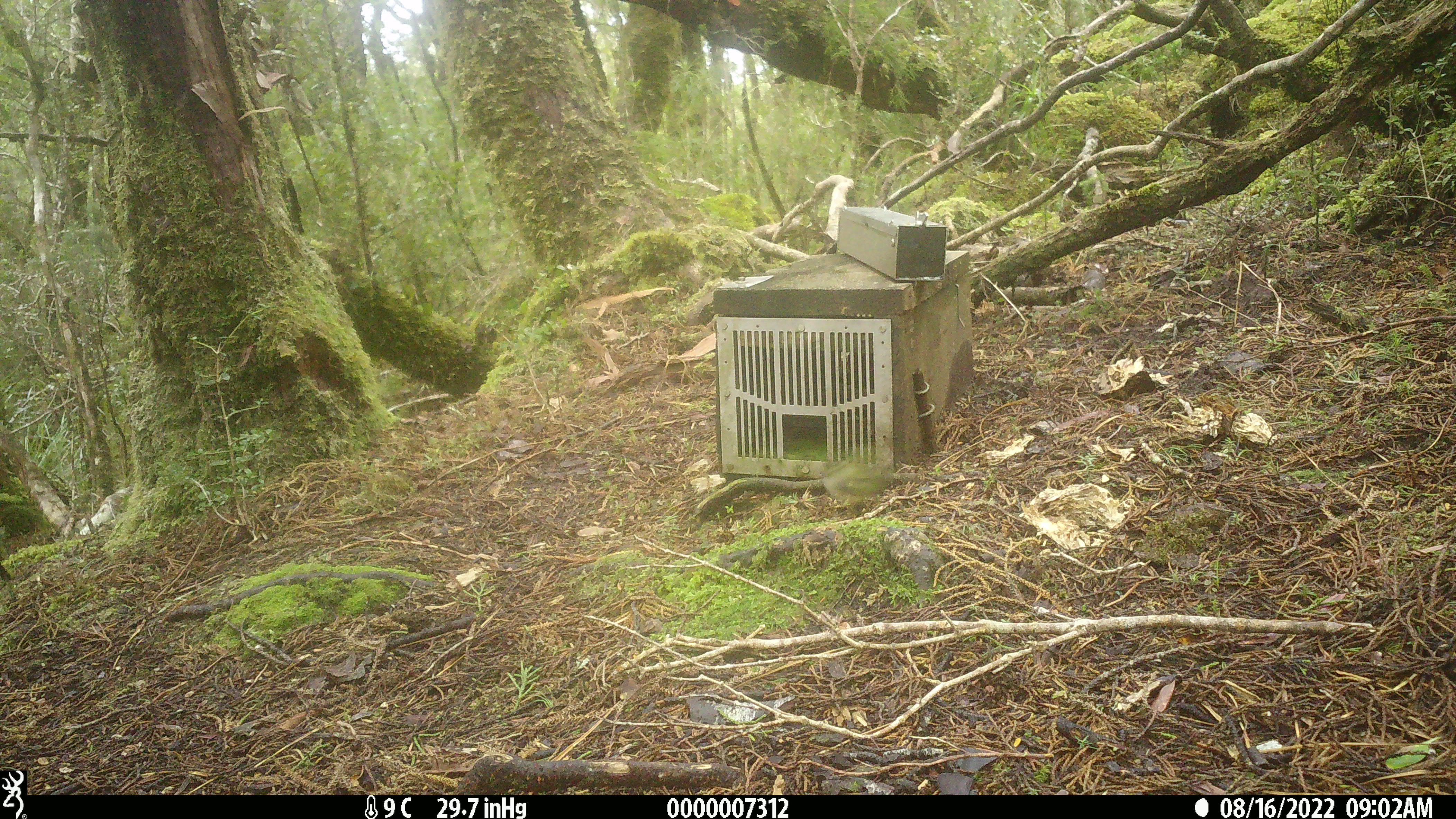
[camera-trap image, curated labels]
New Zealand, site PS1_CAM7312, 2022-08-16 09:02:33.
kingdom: Animalia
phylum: Chordata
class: Aves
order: Passeriformes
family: Acanthisittidae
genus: Acanthisitta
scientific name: Acanthisitta chloris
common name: rifleman